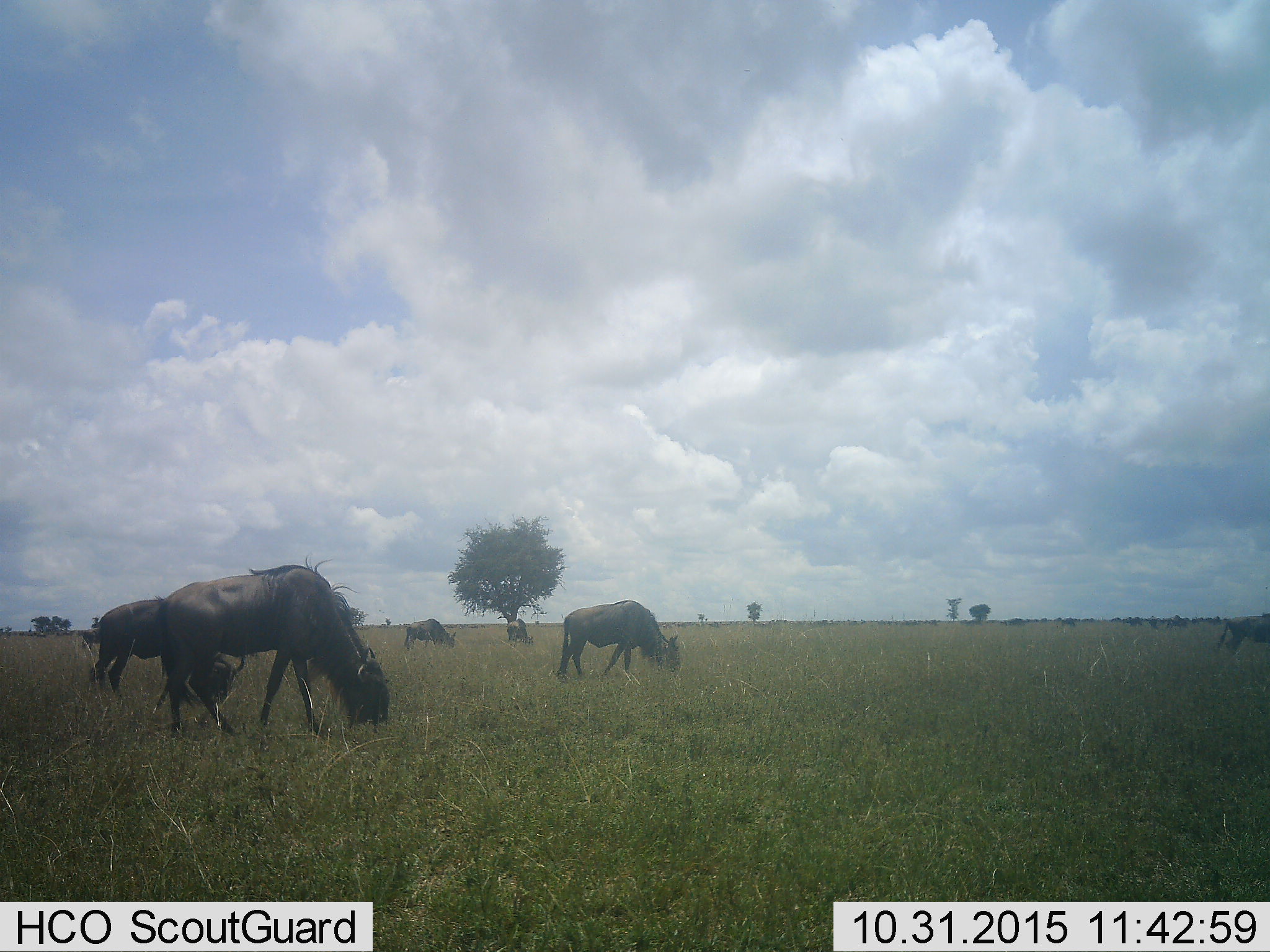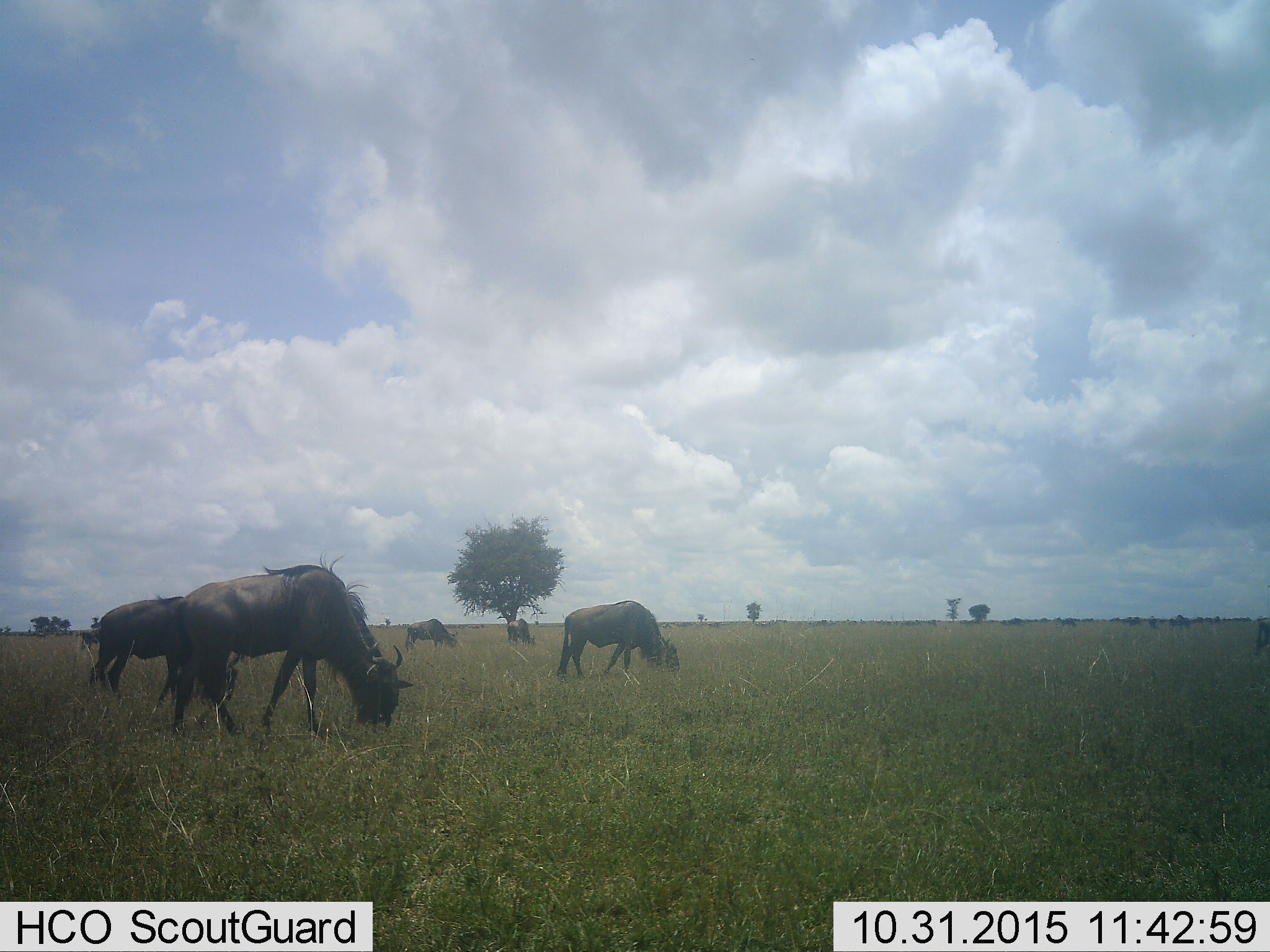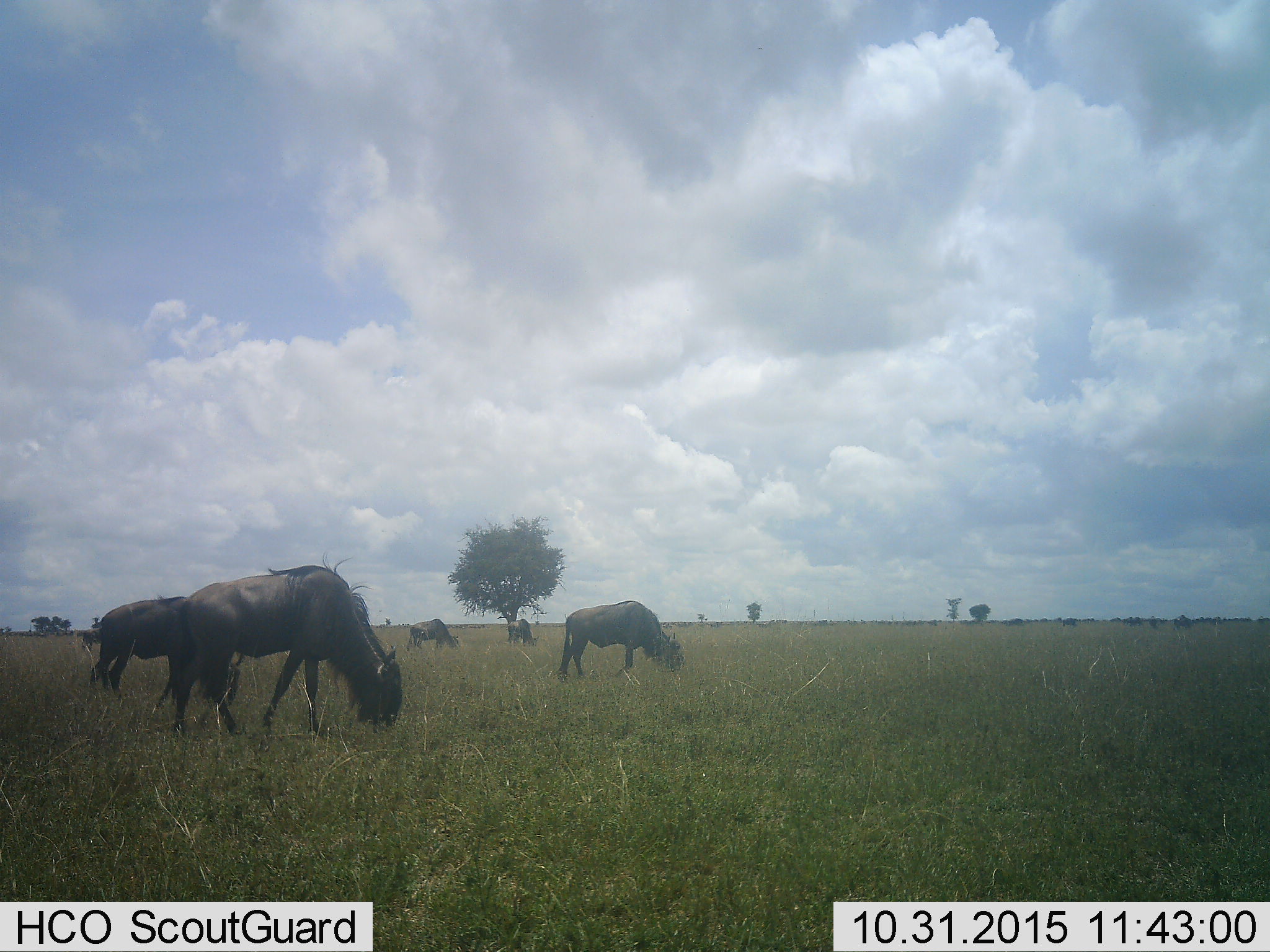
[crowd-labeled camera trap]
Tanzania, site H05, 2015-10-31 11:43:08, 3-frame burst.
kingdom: Animalia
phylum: Chordata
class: Mammalia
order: Artiodactyla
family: Bovidae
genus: Connochaetes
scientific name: Connochaetes taurinus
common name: blue wildebeest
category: wildebeest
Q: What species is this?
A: Wildebeest (blue wildebeest) (Connochaetes taurinus).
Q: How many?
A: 11-50.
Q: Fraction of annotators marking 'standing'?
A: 30%.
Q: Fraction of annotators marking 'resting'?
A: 0%.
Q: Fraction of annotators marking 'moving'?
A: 30%.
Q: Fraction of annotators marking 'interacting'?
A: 0%.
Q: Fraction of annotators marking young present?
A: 0%.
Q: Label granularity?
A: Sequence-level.